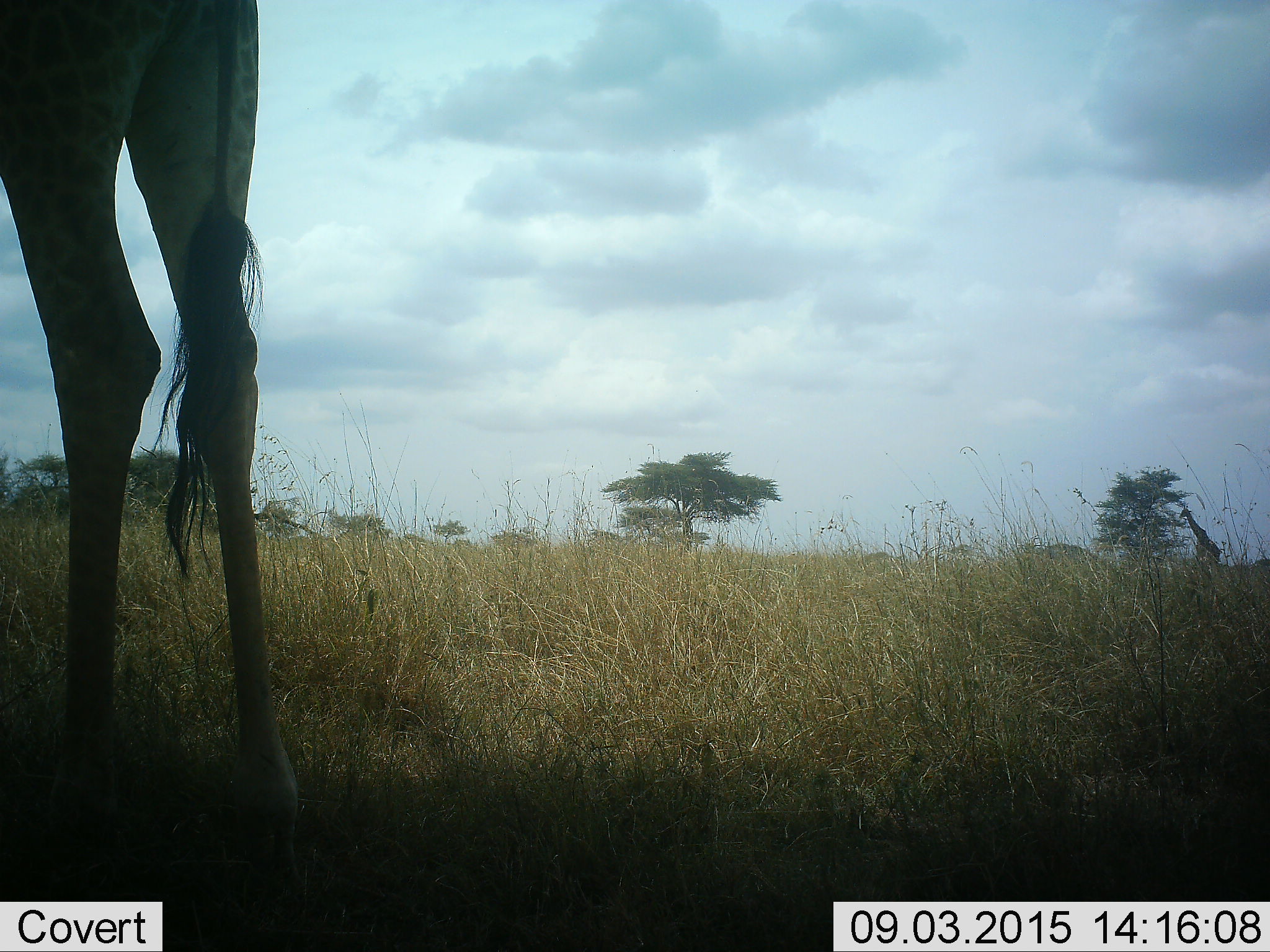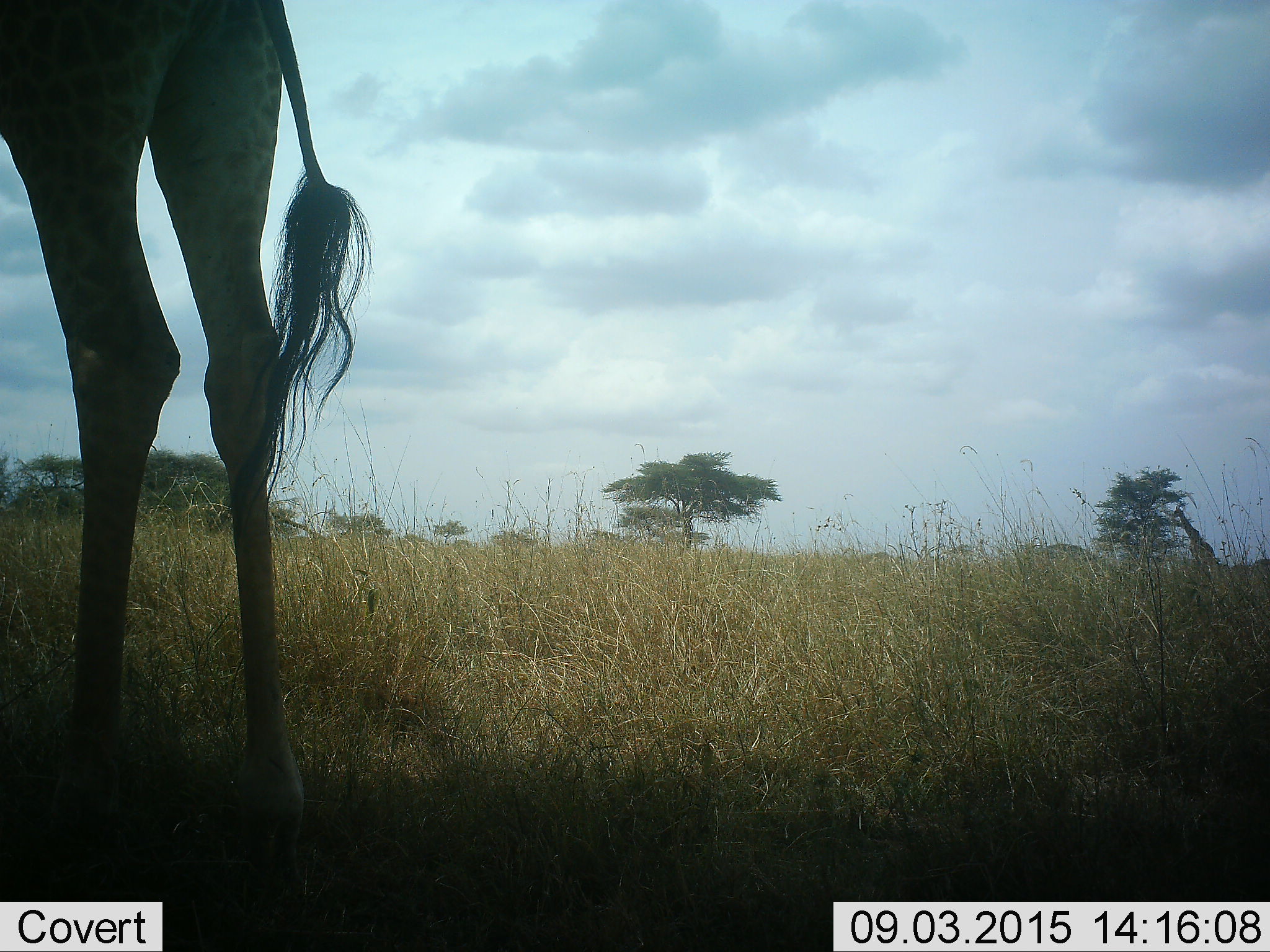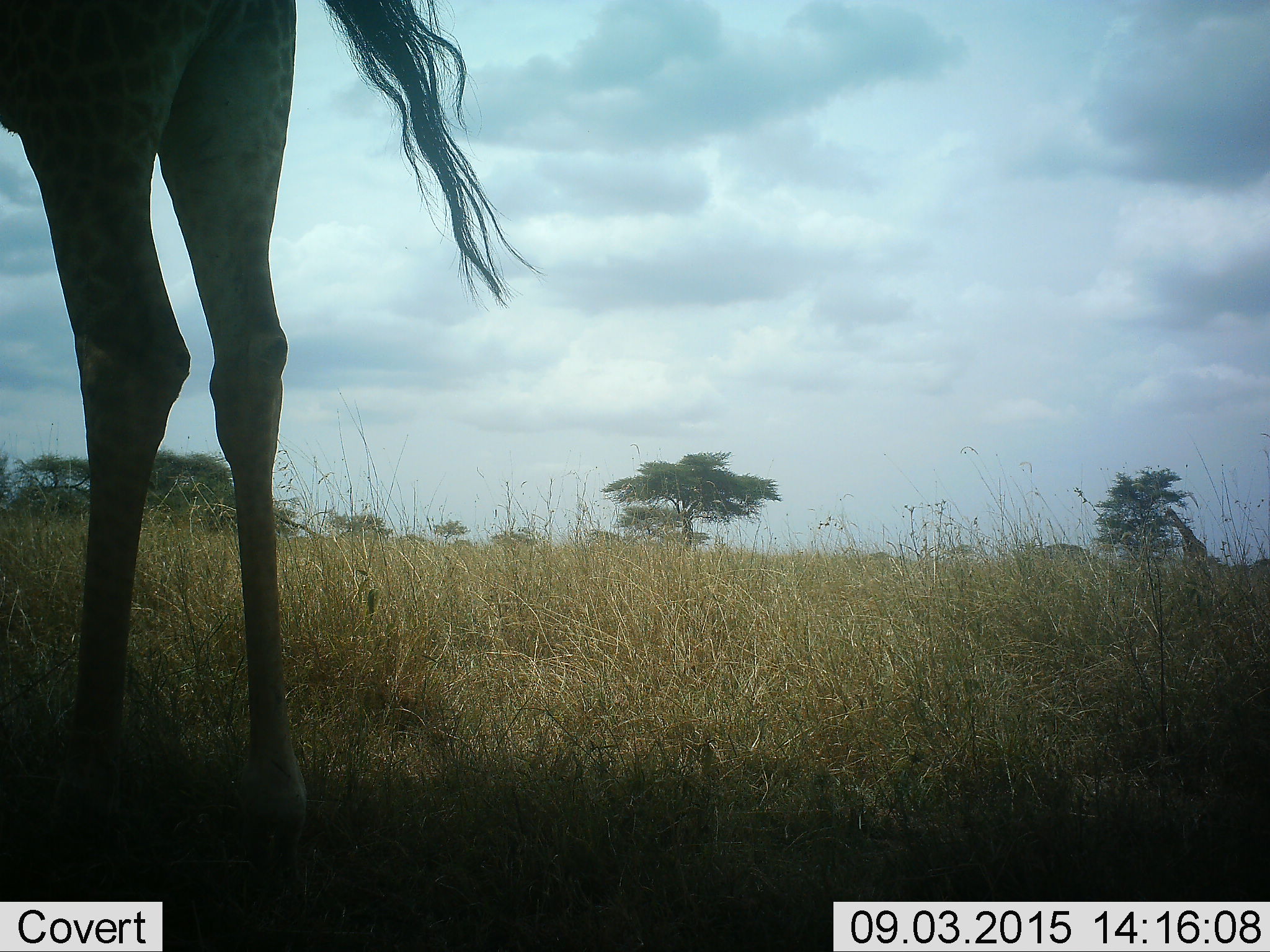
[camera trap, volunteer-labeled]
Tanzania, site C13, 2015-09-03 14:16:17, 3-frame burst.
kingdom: Animalia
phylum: Chordata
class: Mammalia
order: Artiodactyla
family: Giraffidae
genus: Giraffa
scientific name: Giraffa camelopardalis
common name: giraffe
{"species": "giraffe (Giraffa camelopardalis)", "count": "2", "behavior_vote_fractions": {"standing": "69%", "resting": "0%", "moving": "44%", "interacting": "0%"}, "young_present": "6%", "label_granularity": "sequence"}